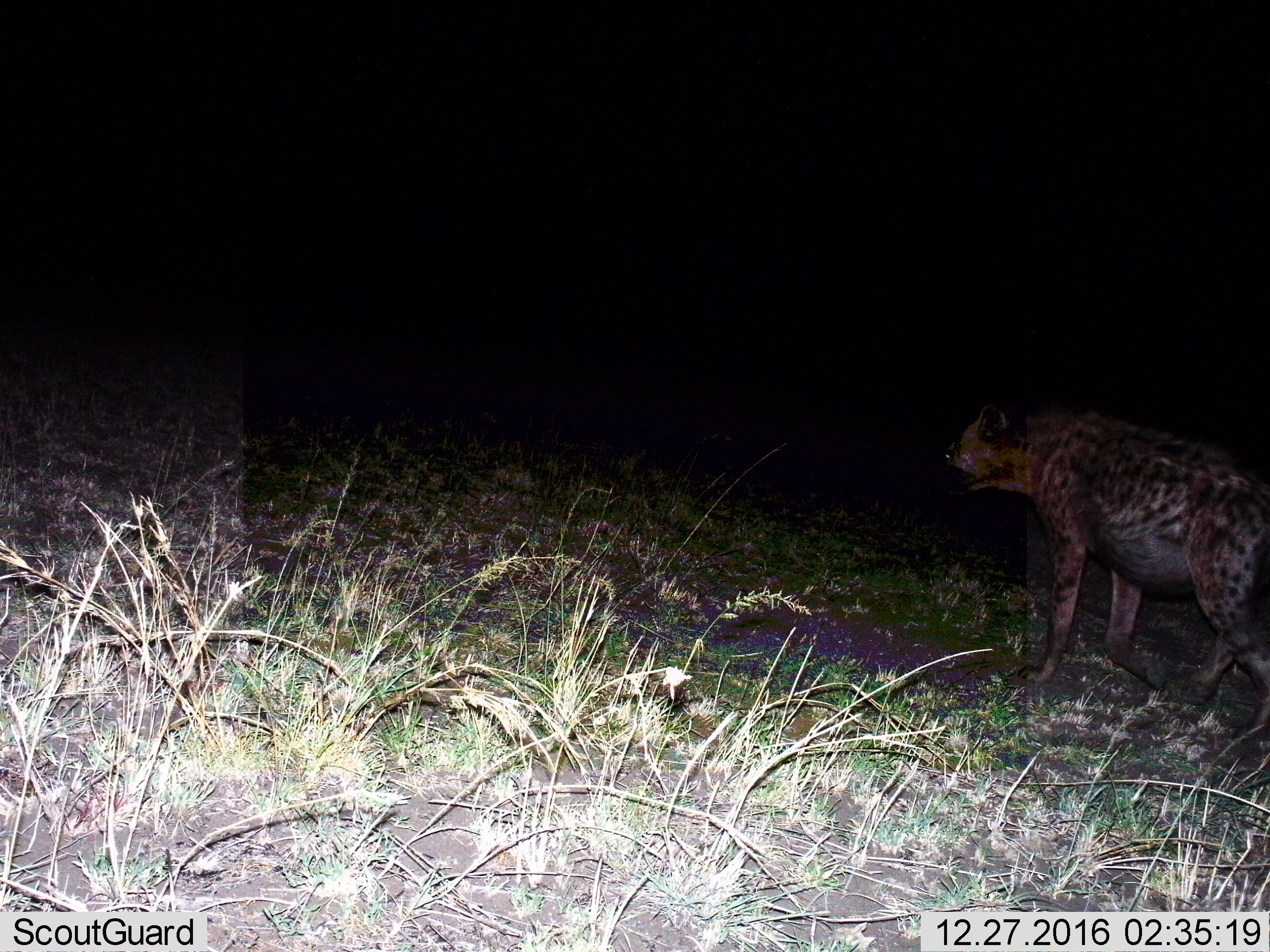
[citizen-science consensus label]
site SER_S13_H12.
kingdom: Animalia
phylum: Chordata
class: Mammalia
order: Carnivora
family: Hyaenidae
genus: Crocuta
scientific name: Crocuta crocuta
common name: spotted hyena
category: hyenaspotted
Hyenaspotted (spotted hyena) (Crocuta crocuta), count 1. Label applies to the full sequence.